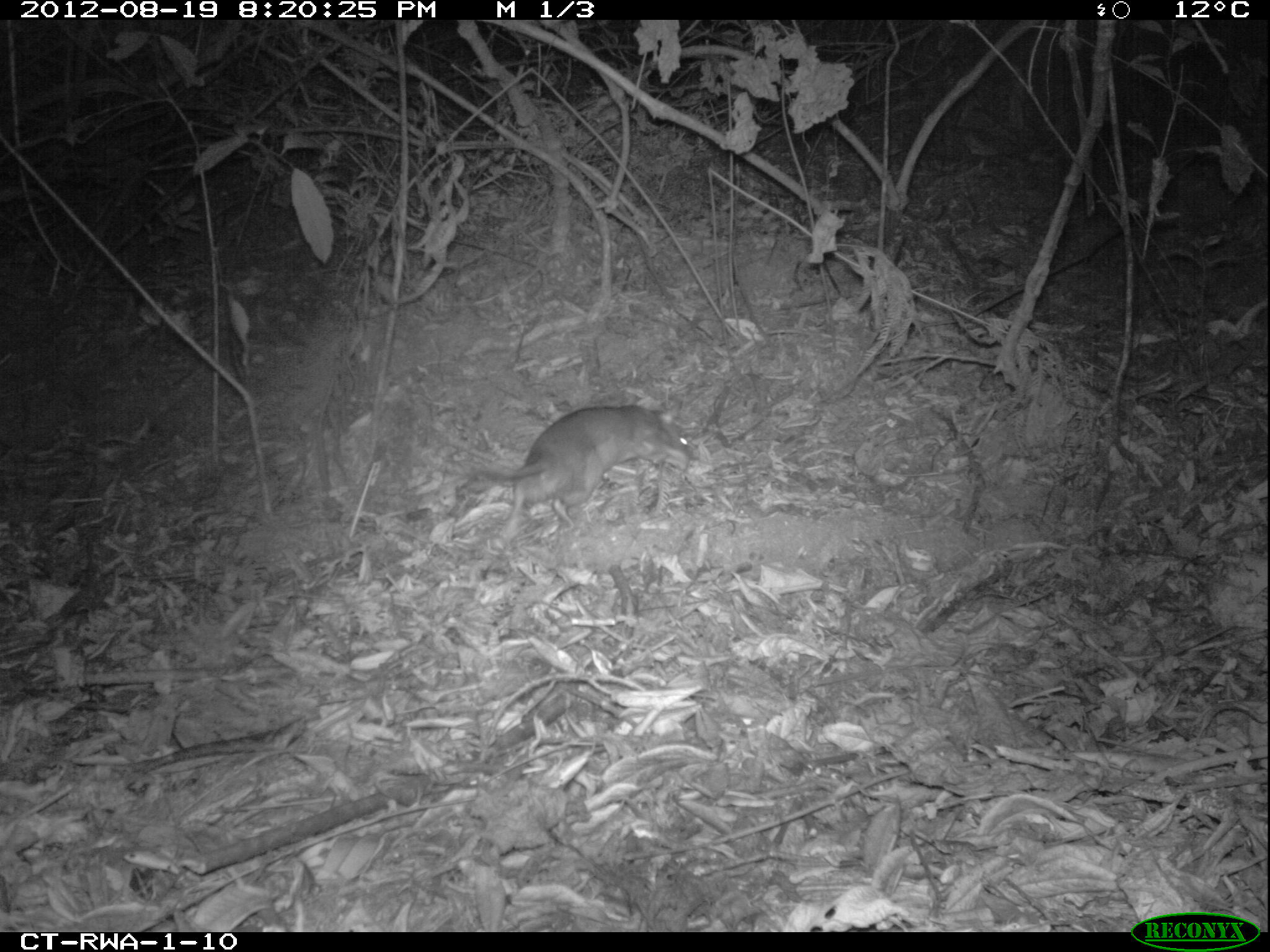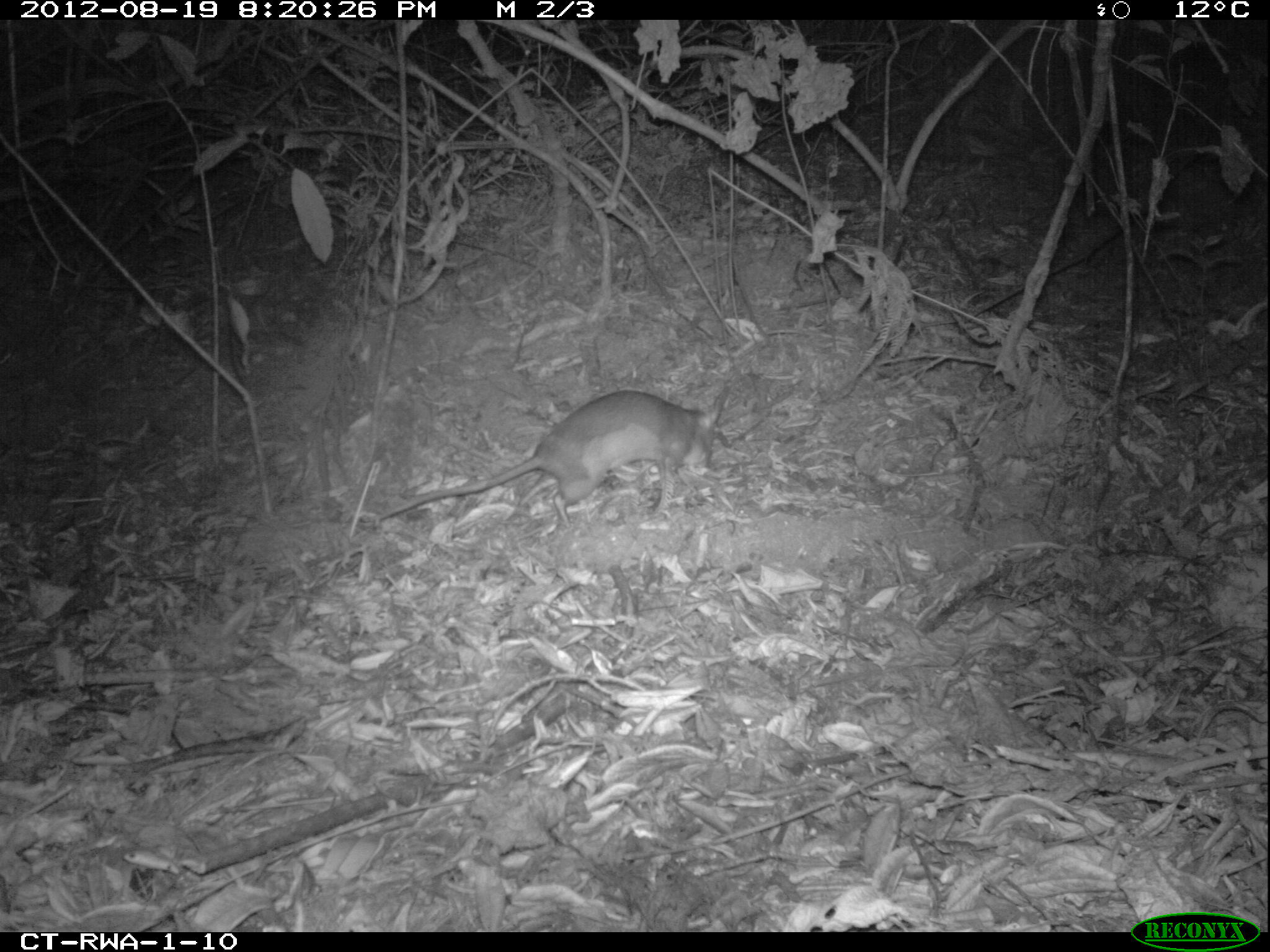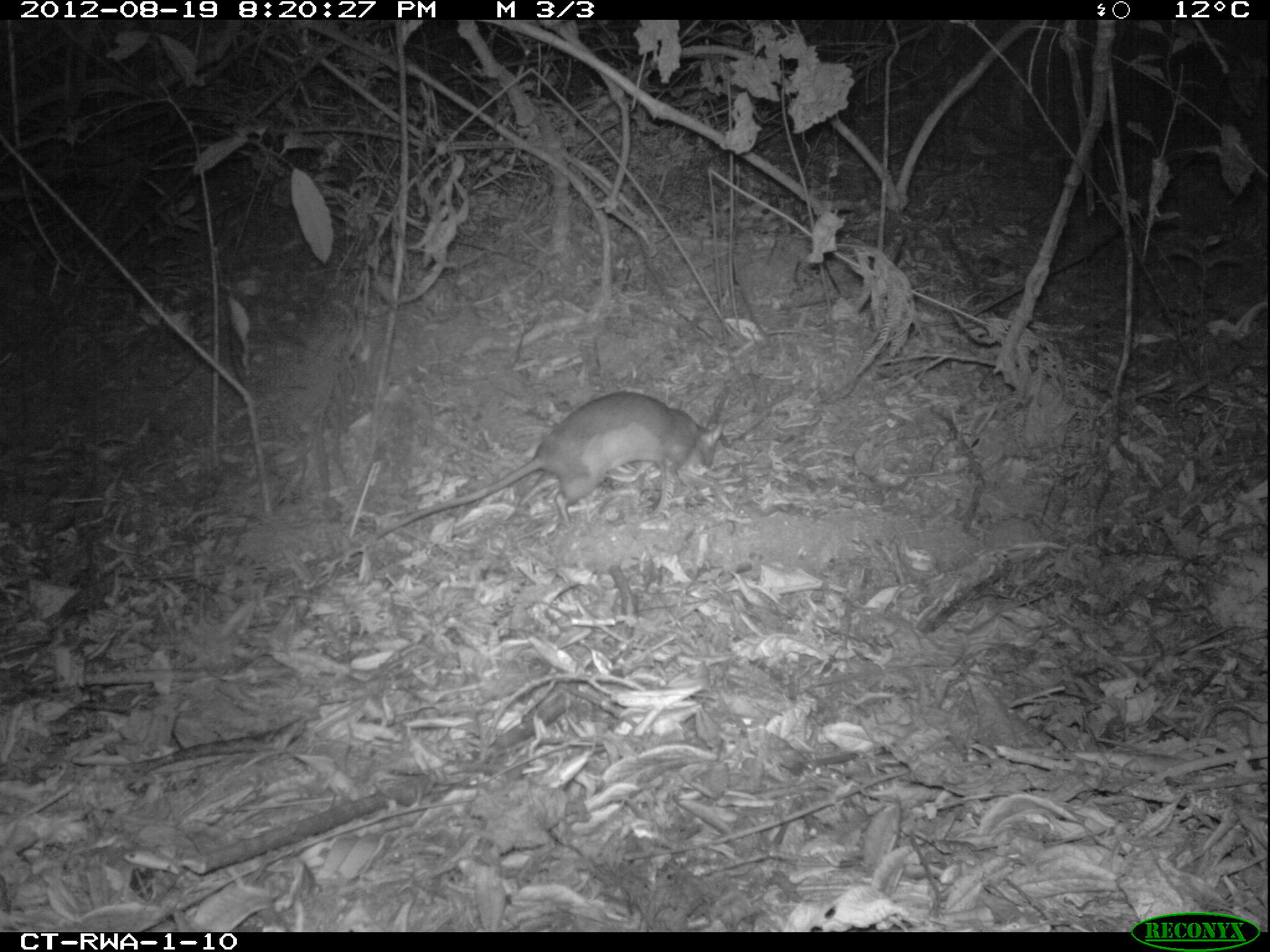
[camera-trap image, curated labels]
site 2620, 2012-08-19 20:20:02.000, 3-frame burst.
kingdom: Animalia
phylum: Chordata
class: Mammalia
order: Rodentia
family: Nesomyidae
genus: Cricetomys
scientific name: Cricetomys gambianus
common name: african giant pouched rat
Cricetomys gambianus (african giant pouched rat), count 1.